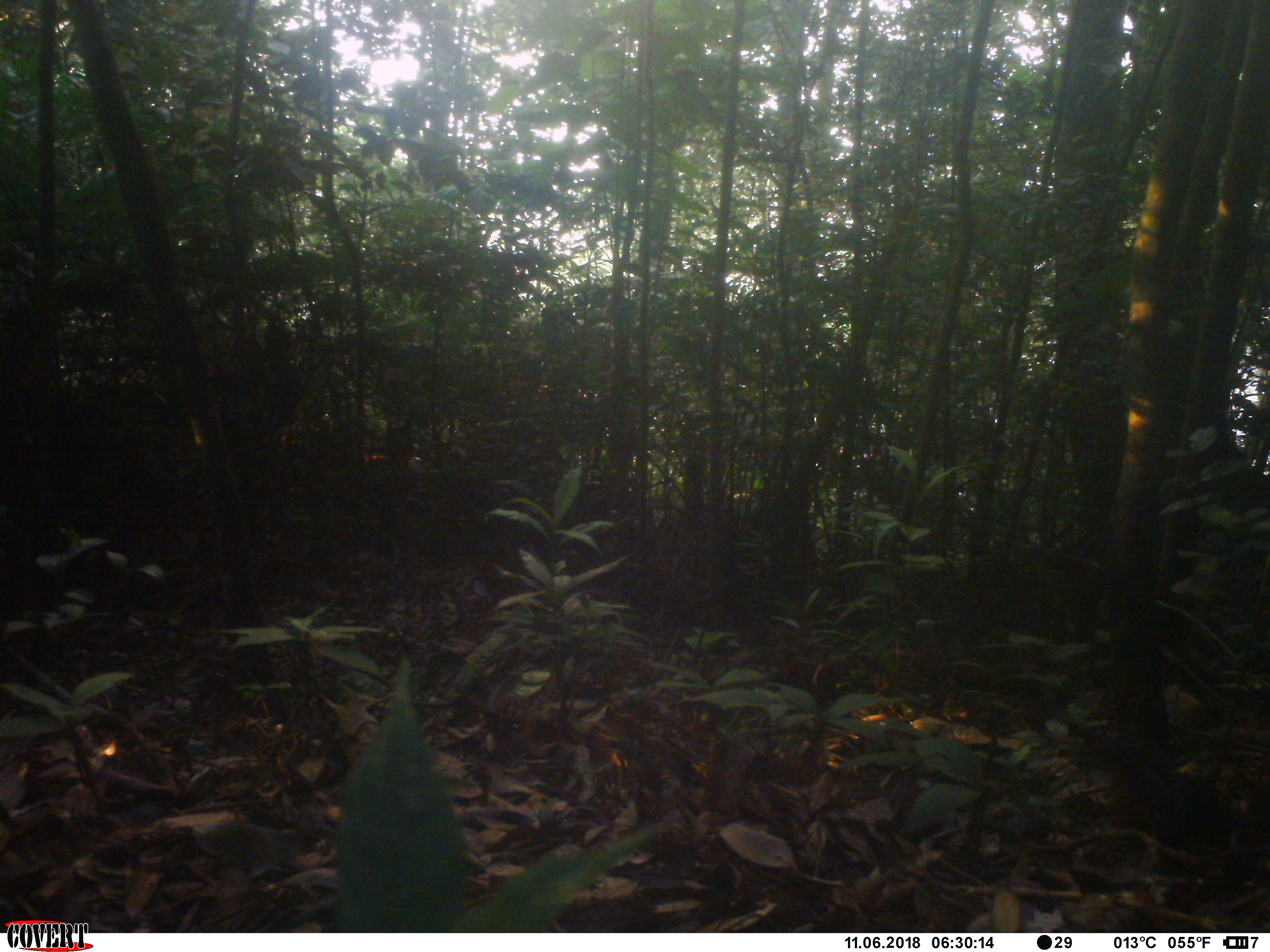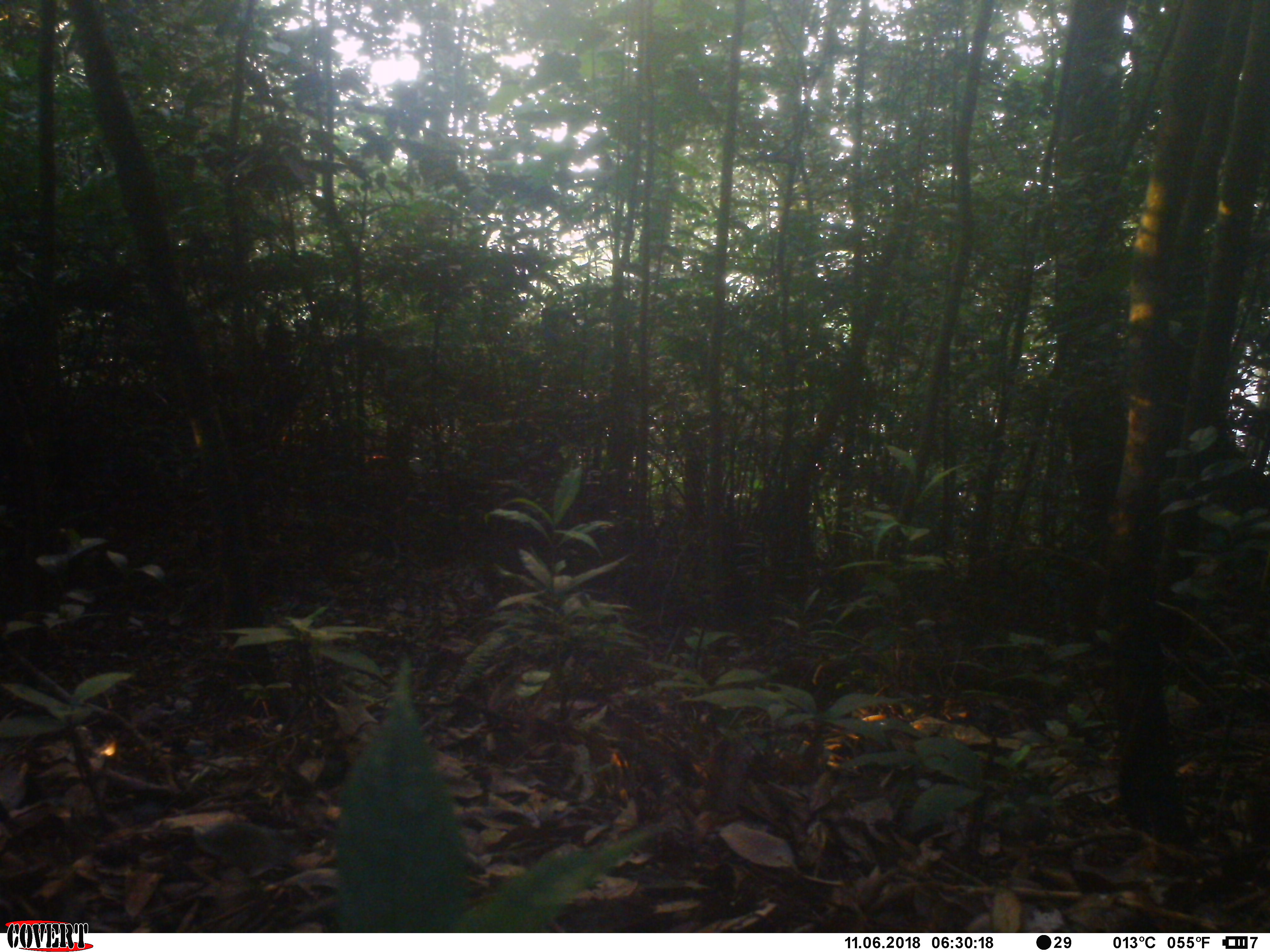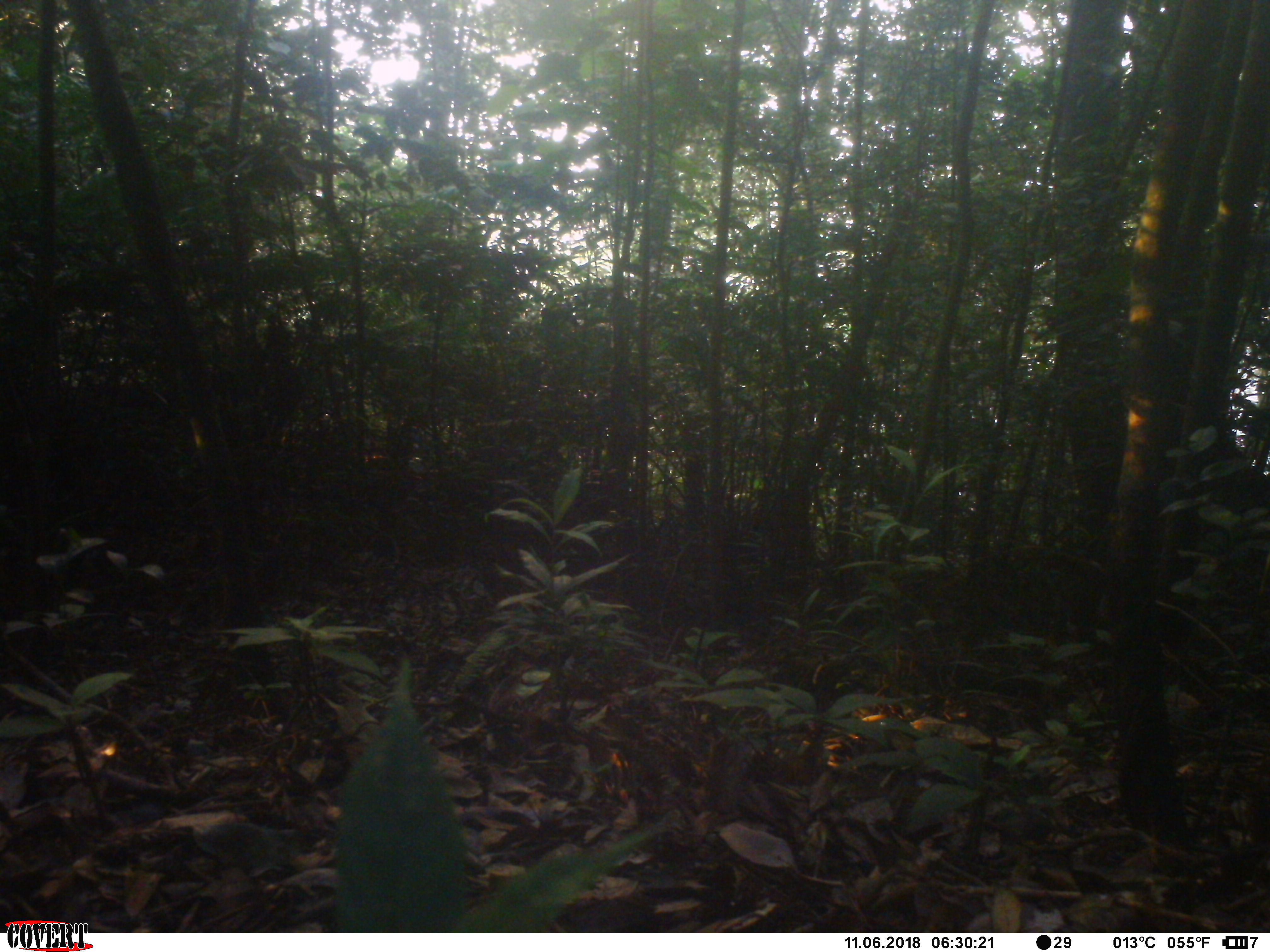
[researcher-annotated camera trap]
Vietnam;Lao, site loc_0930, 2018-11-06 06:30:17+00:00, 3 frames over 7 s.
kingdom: Animalia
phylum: Chordata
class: Mammalia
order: Rodentia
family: Sciuridae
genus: Dremomys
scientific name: Dremomys rufigenis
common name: red-cheeked squirrel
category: red cheeked squirrel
Red cheeked squirrel (red-cheeked squirrel) (Dremomys rufigenis). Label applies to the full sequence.